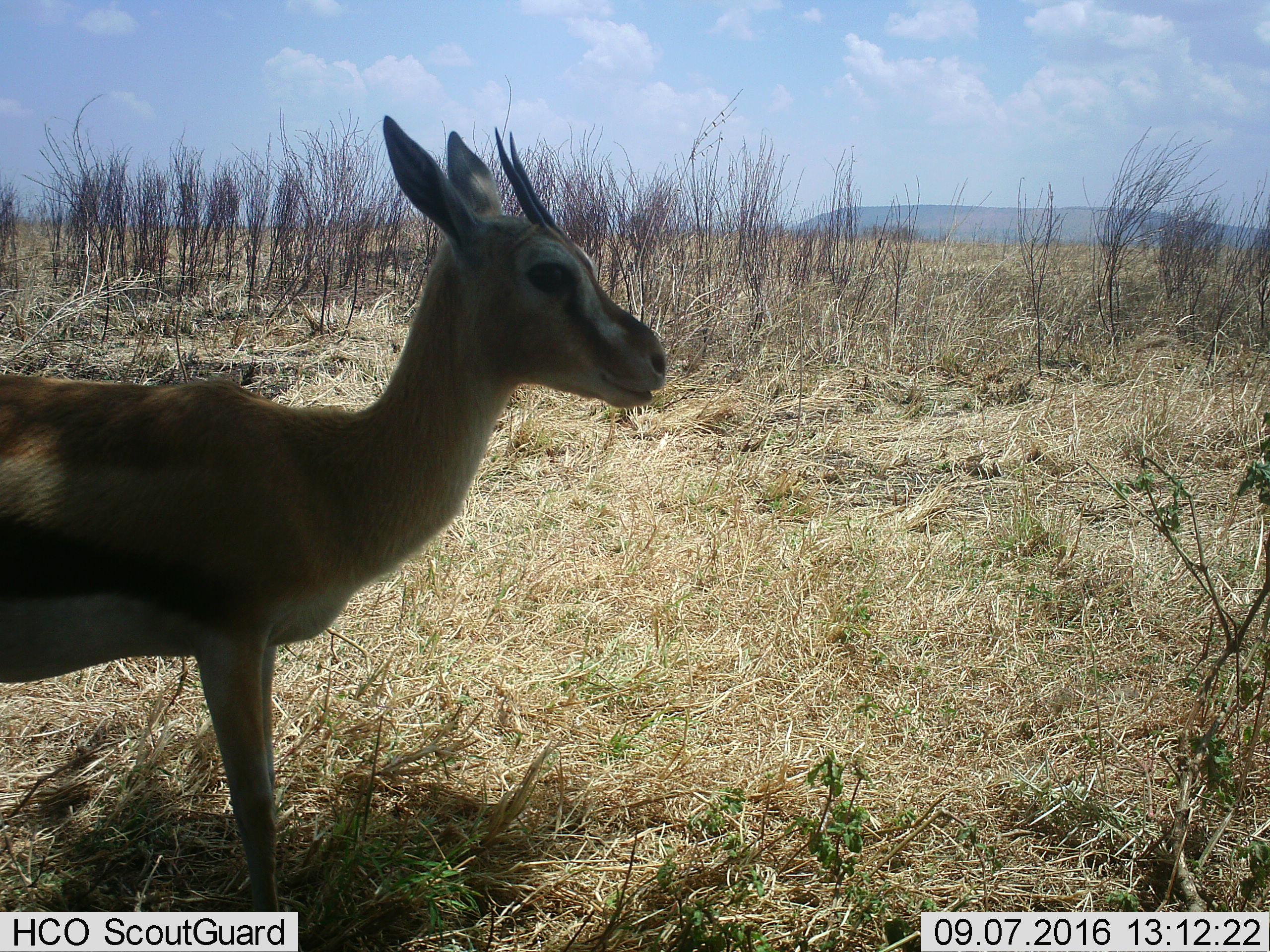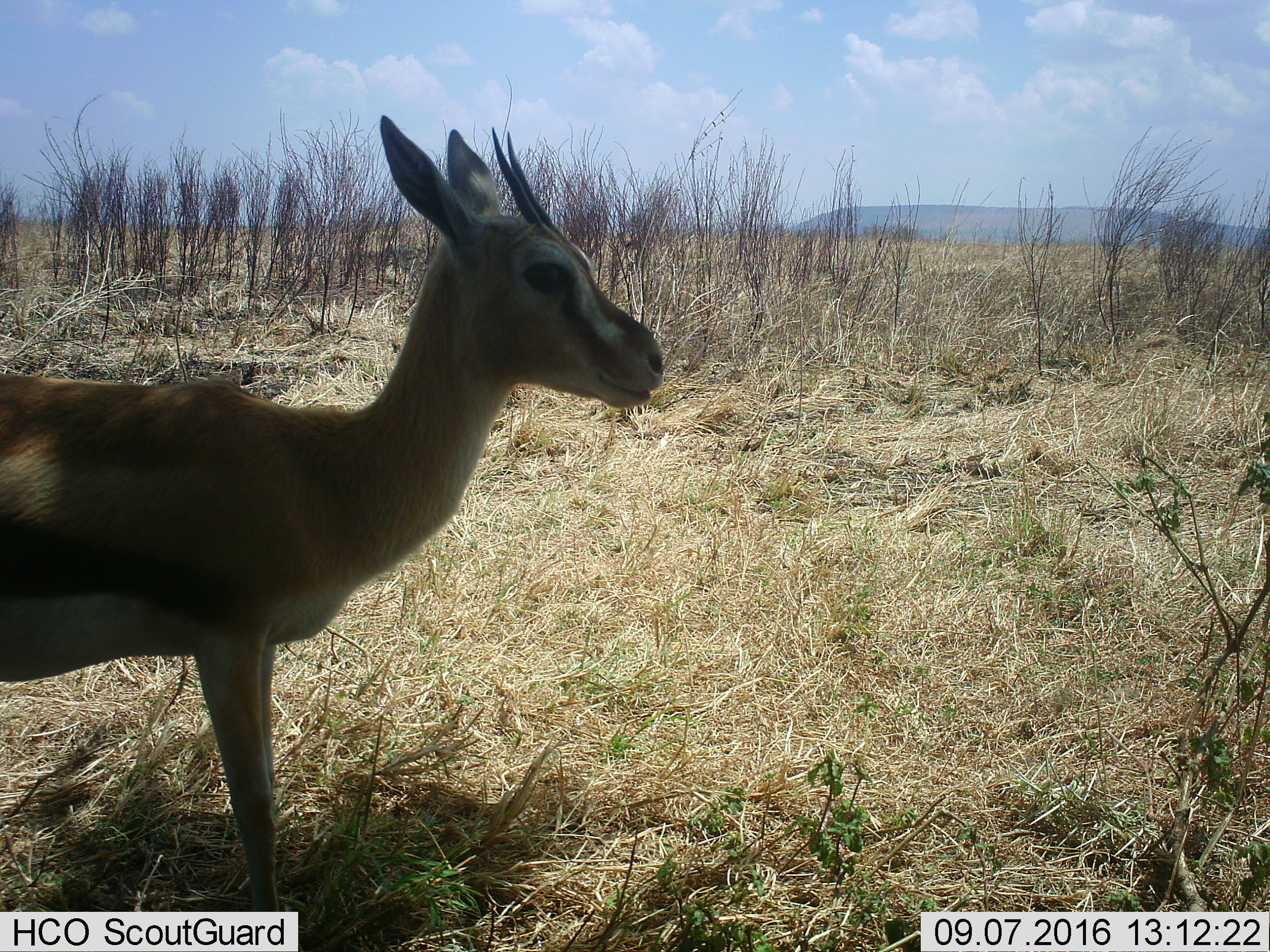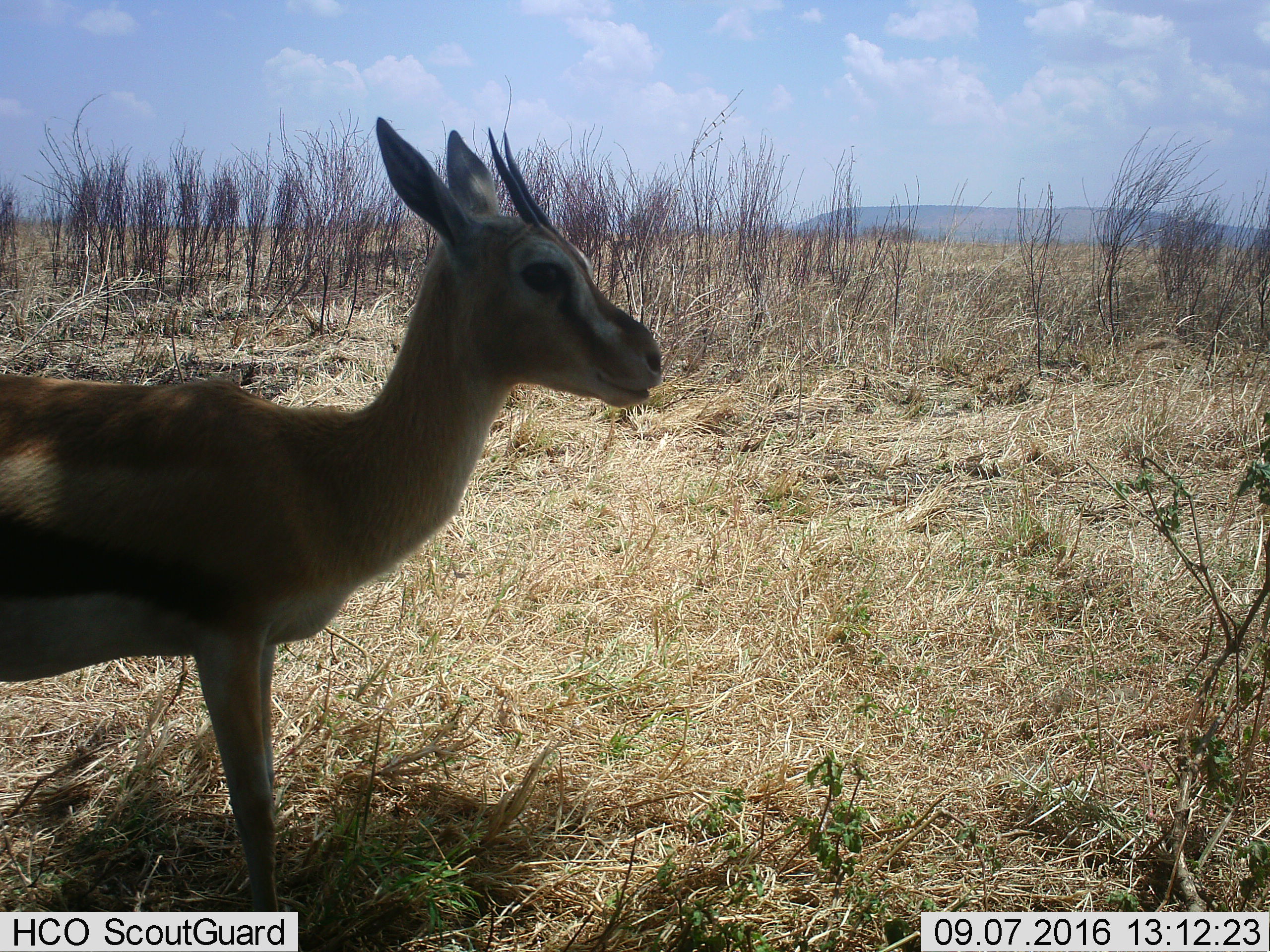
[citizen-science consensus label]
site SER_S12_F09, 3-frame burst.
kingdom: Animalia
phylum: Chordata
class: Mammalia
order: Artiodactyla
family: Bovidae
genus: Eudorcas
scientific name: Eudorcas thomsonii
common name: thomson's gazelle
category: gazellethomsons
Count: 1.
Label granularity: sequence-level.